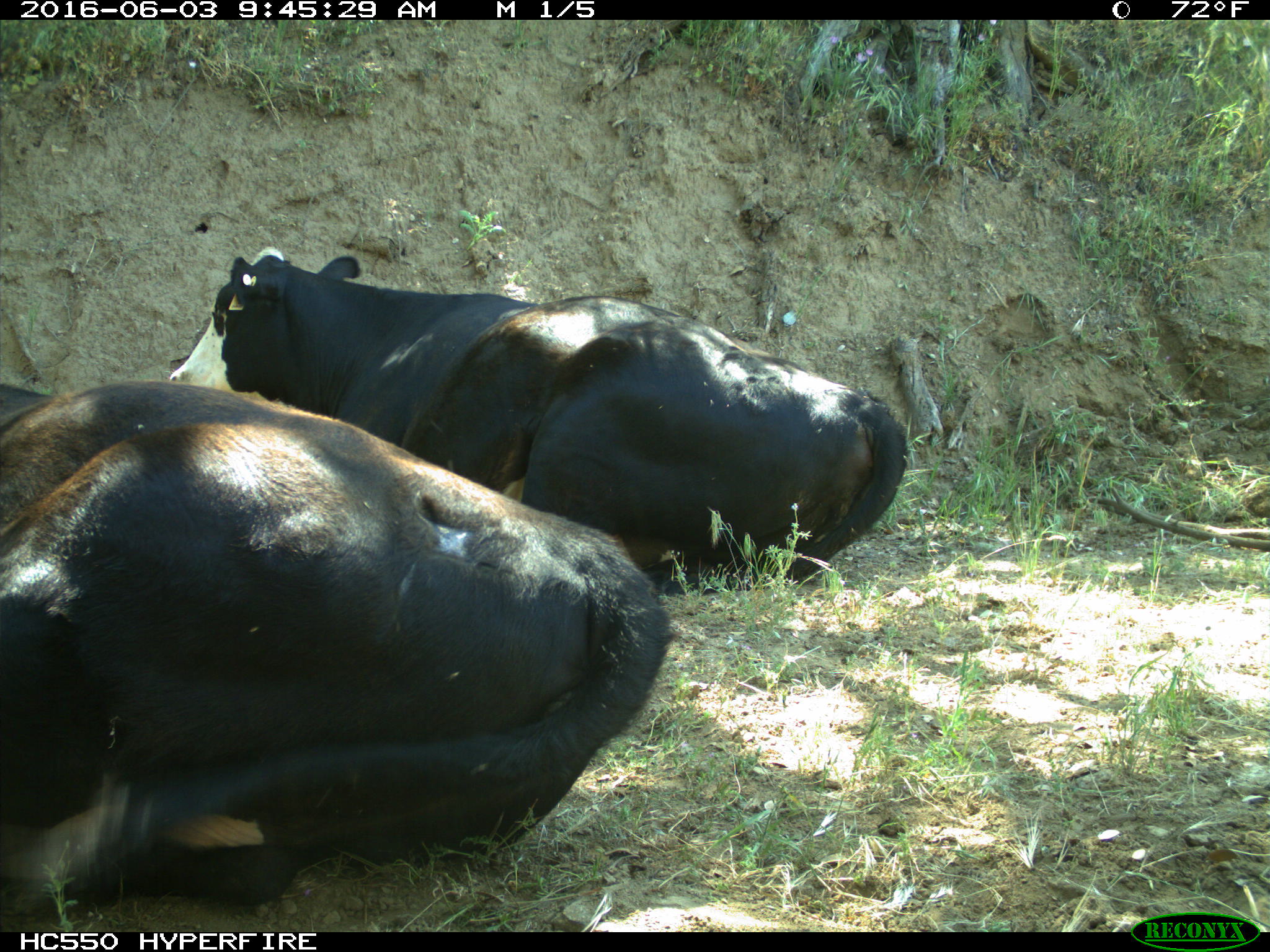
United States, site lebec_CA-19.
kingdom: Animalia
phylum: Chordata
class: Mammalia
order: Artiodactyla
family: Bovidae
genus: Bos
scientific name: Bos taurus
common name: domestic cow